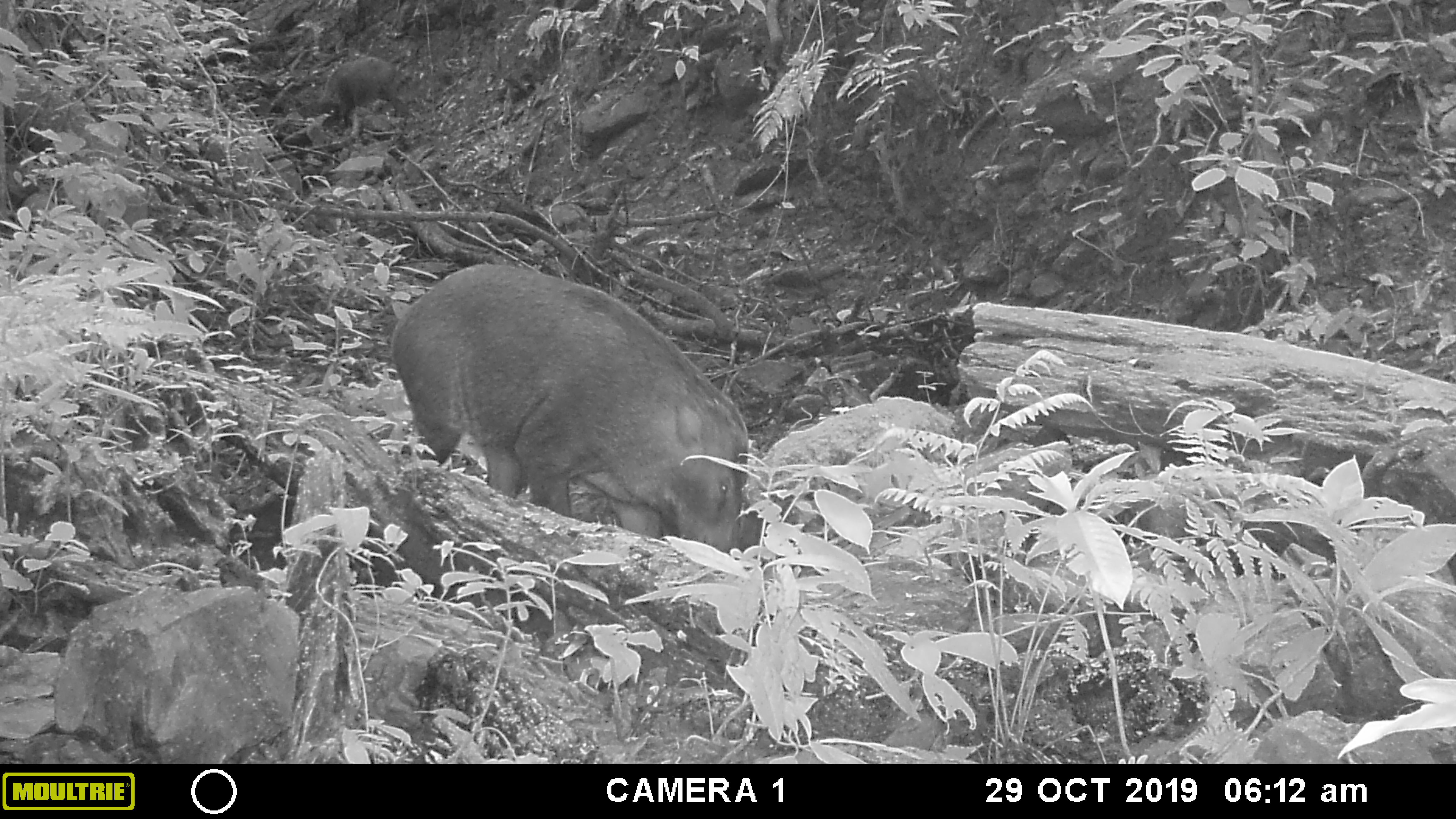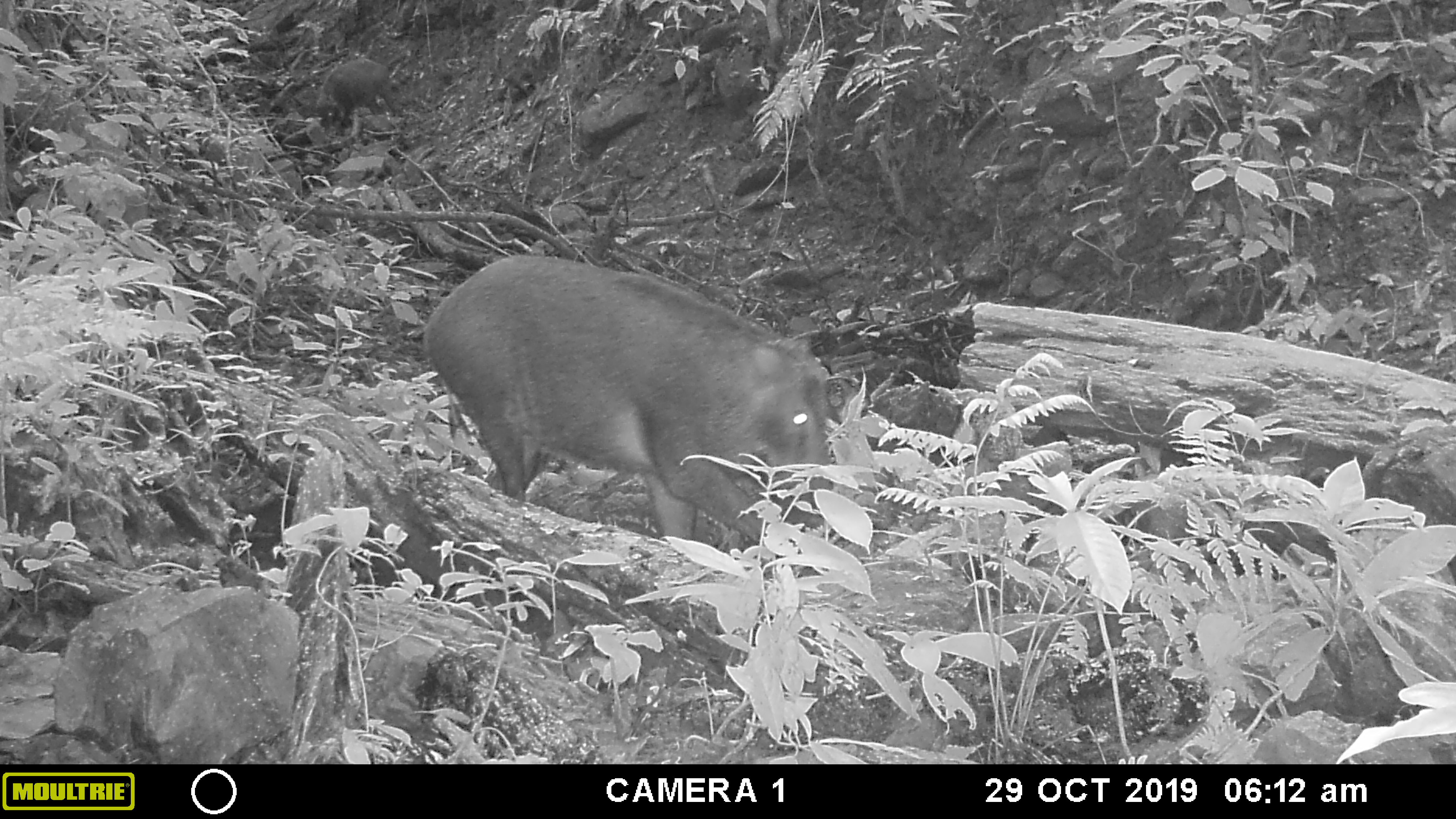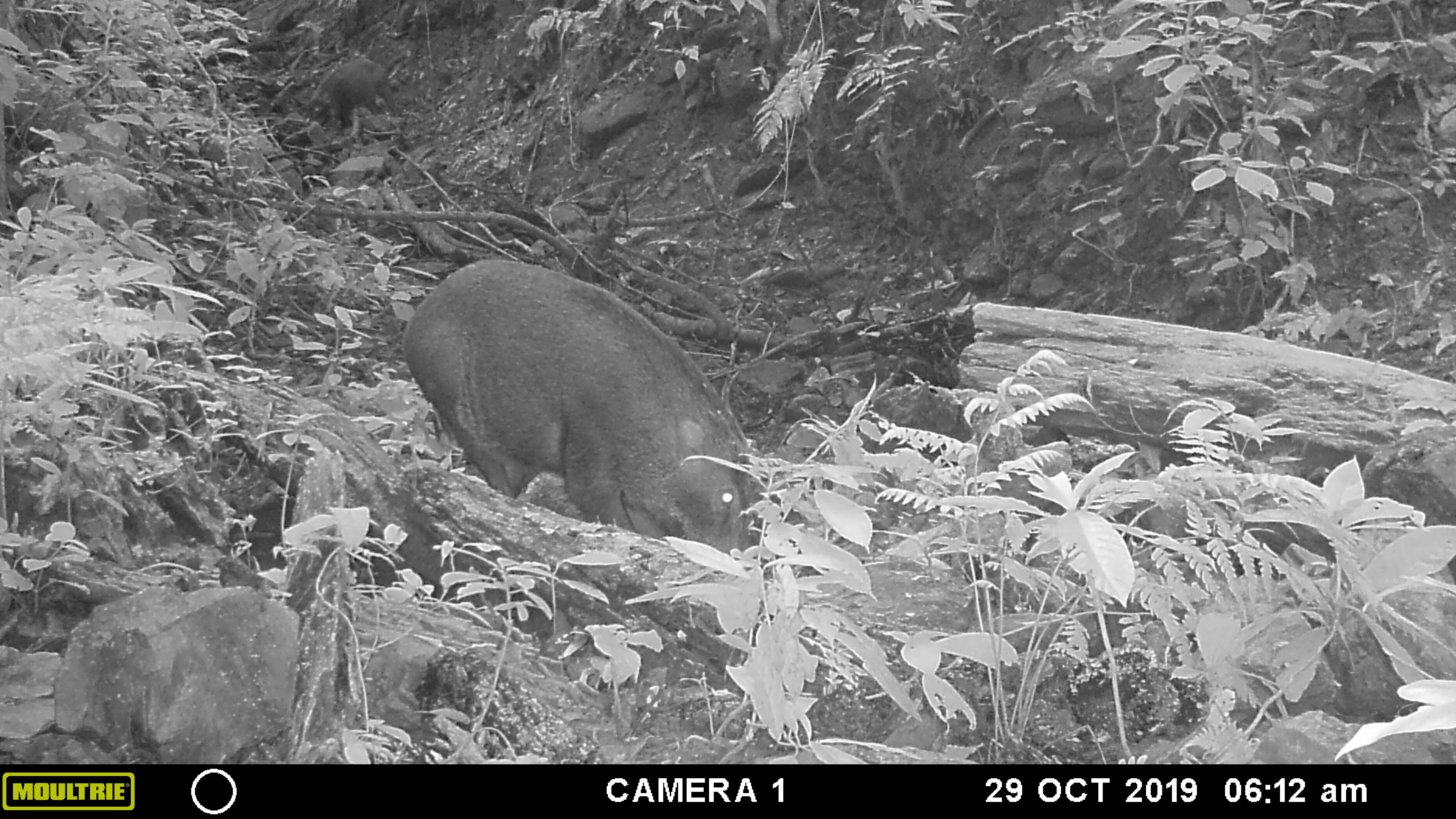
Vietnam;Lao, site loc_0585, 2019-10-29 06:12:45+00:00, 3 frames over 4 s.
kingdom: Animalia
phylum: Chordata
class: Mammalia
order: Artiodactyla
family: Suidae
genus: Sus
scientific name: Sus scrofa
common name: eurasian wild pig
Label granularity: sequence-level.